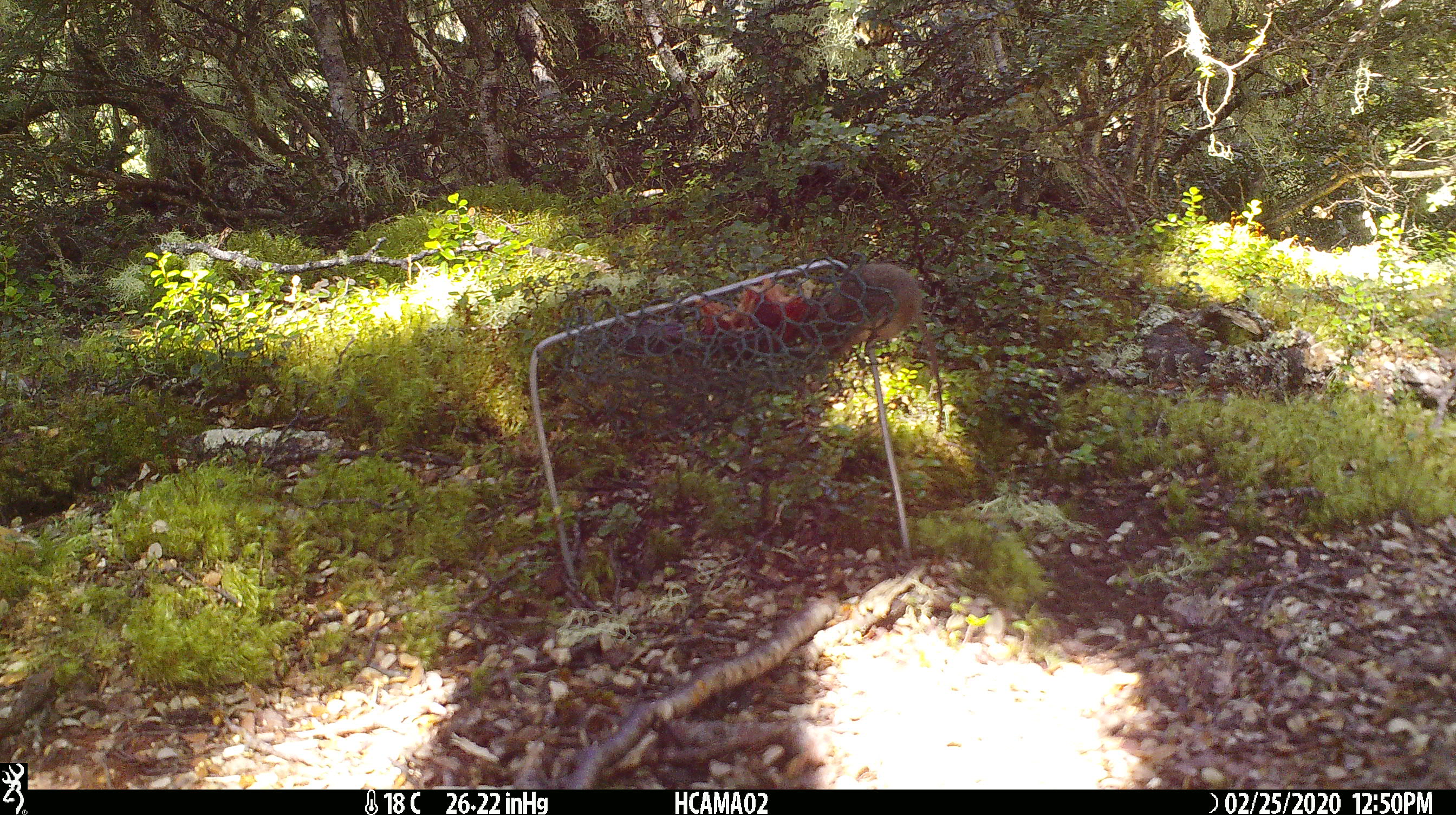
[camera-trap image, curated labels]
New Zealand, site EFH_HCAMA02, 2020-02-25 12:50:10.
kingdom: Animalia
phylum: Chordata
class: Mammalia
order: Rodentia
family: Muridae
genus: Mus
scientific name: Mus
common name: mouse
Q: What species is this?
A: Mouse (Mus).